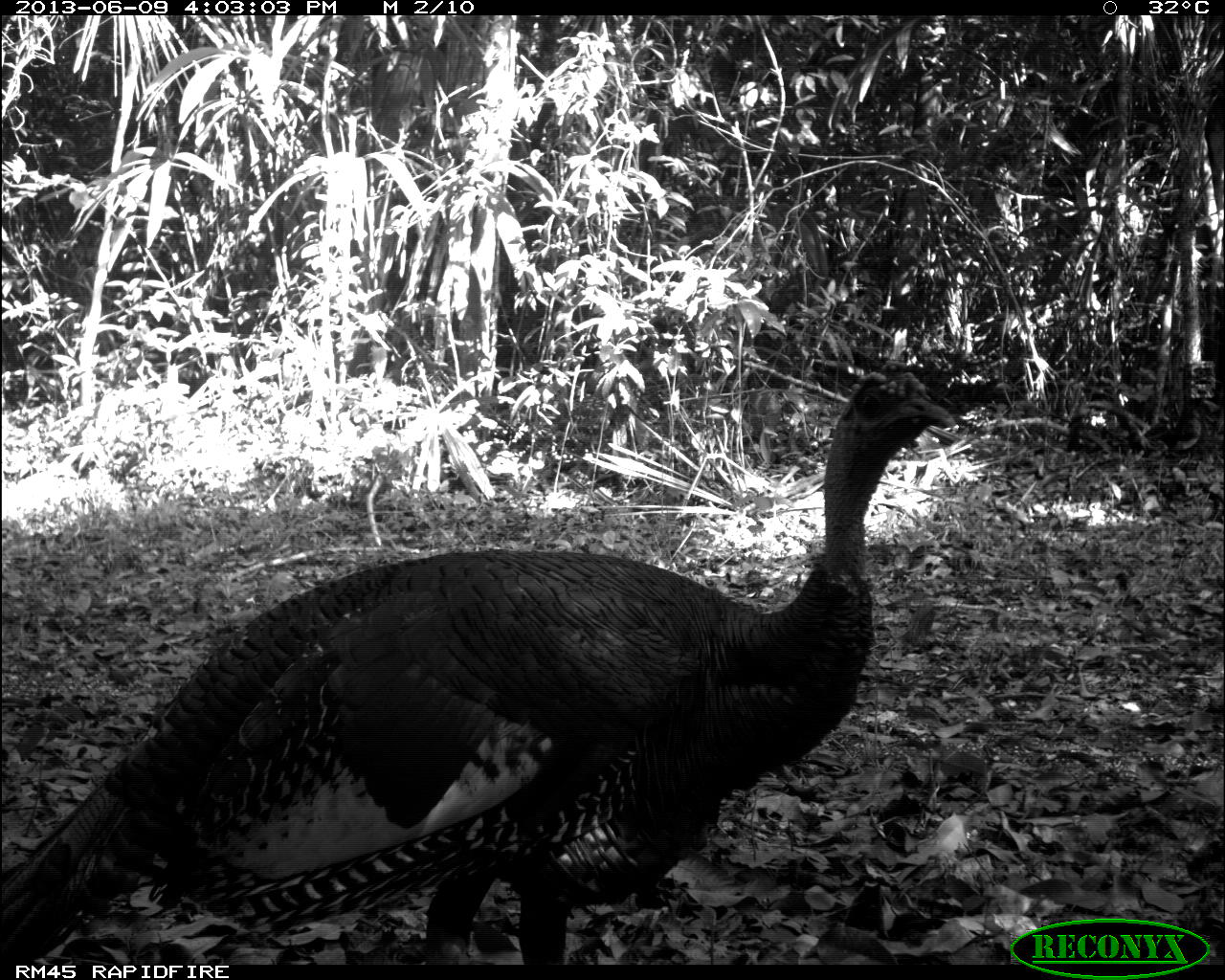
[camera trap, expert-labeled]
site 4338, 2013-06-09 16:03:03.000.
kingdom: Animalia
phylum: Chordata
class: Aves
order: Galliformes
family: Phasianidae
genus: Meleagris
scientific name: Meleagris ocellata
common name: ocellated turkey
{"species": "Meleagris ocellata (ocellated turkey)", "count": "1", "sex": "male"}